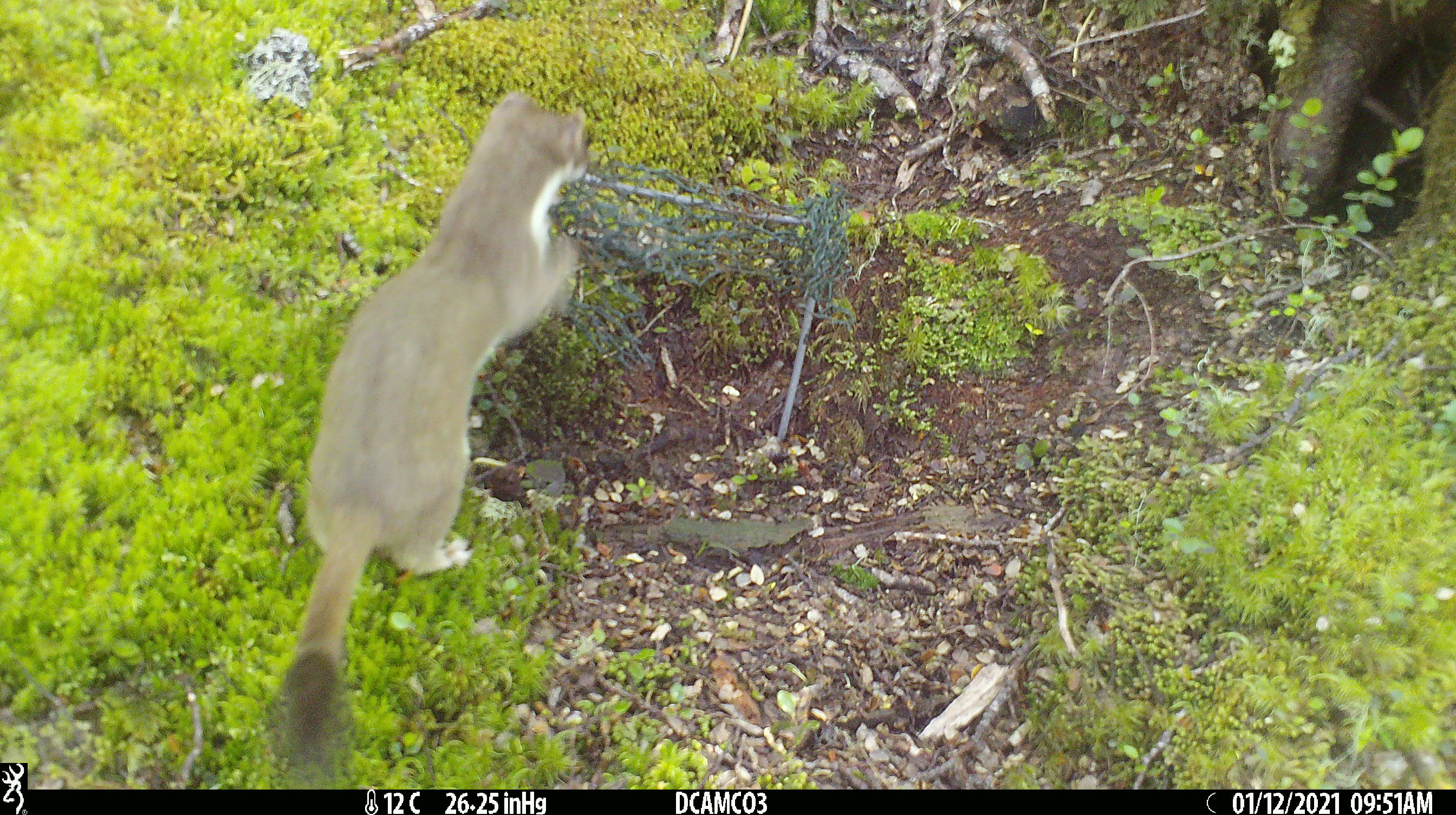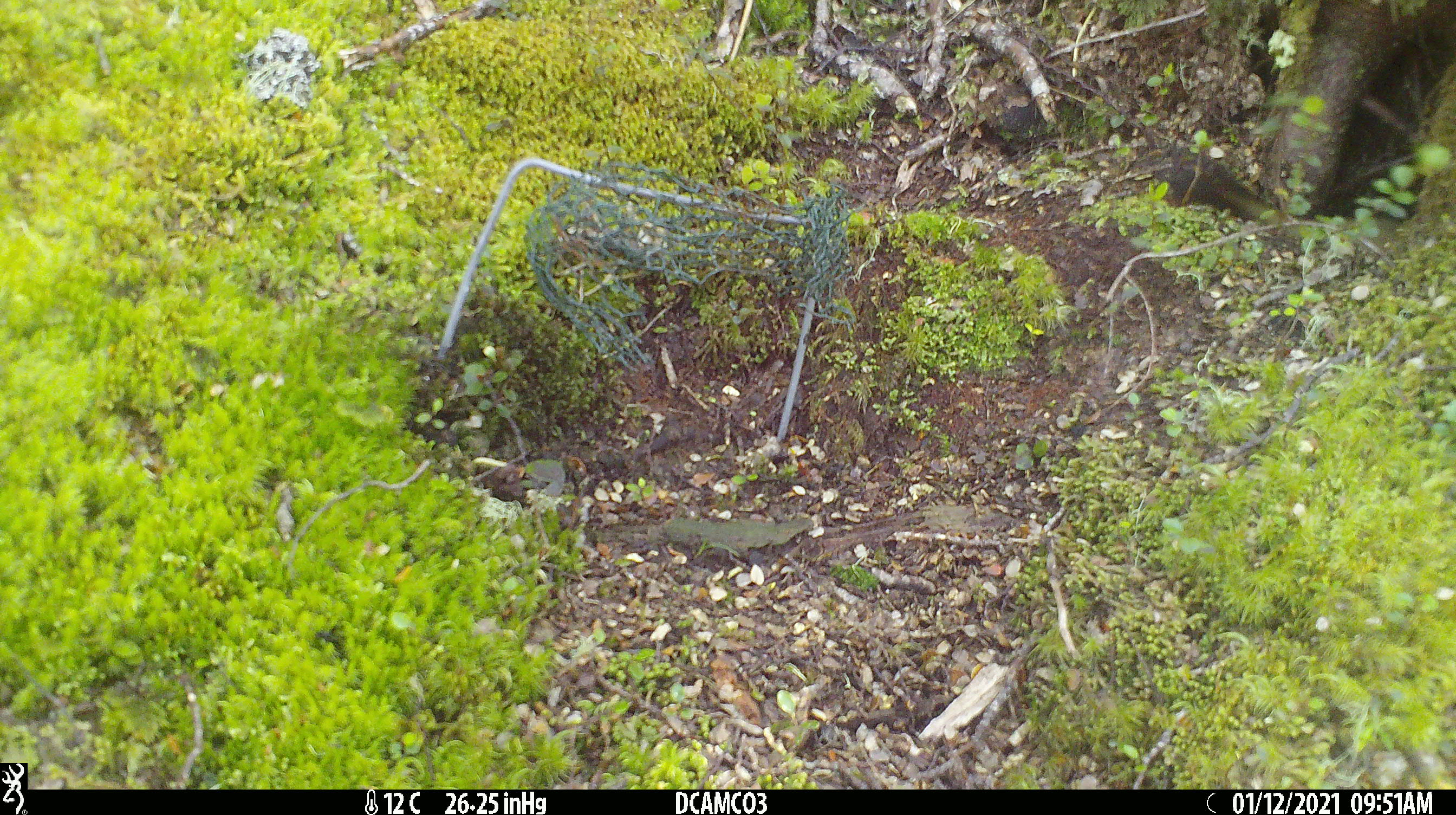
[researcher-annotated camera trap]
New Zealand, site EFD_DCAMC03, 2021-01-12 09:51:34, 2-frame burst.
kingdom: Animalia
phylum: Chordata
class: Mammalia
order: Carnivora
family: Mustelidae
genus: Mustela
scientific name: Mustela erminea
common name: stoat